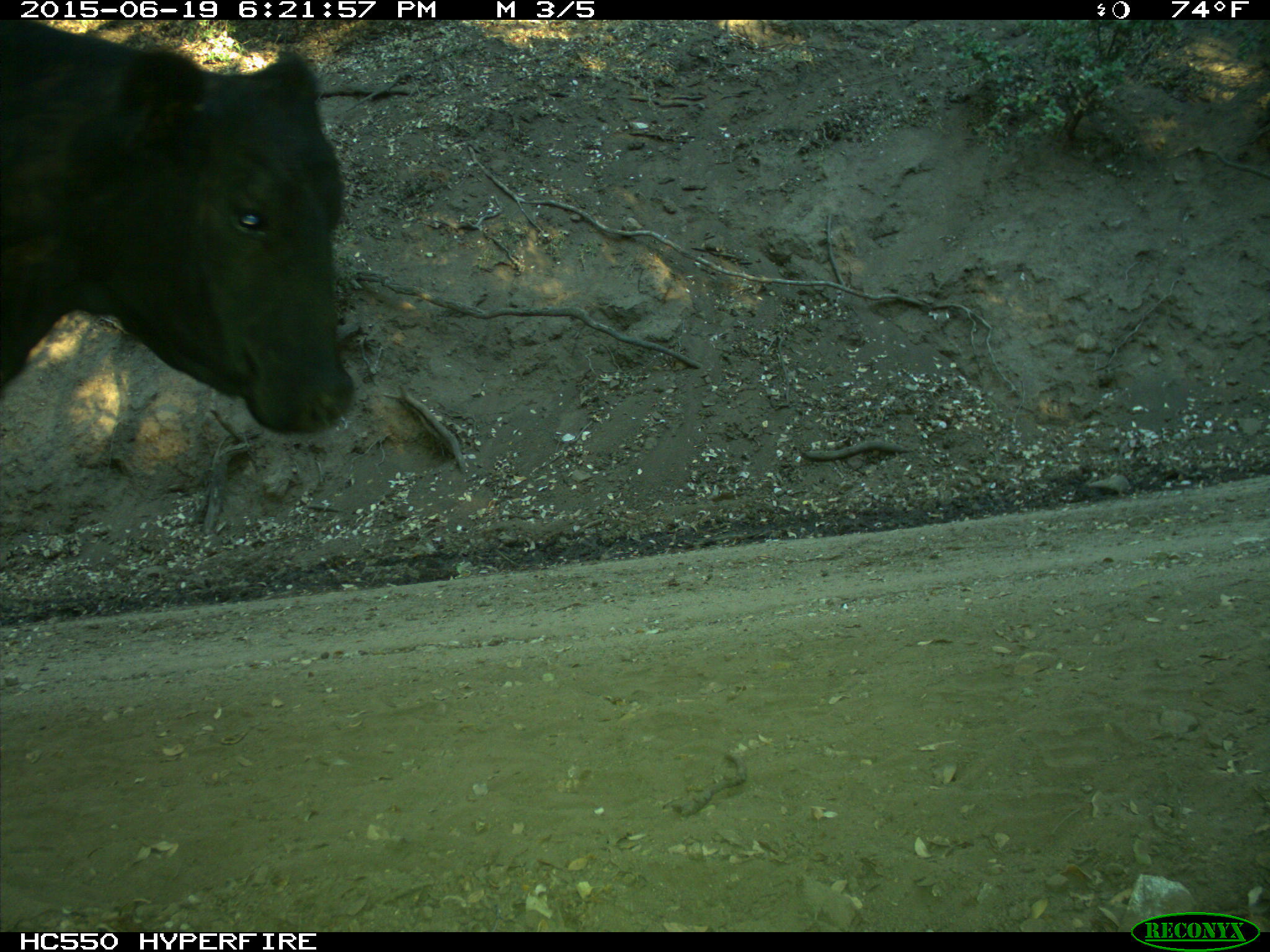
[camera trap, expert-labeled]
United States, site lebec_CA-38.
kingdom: Animalia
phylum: Chordata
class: Mammalia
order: Artiodactyla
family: Bovidae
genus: Bos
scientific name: Bos taurus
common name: domestic cow